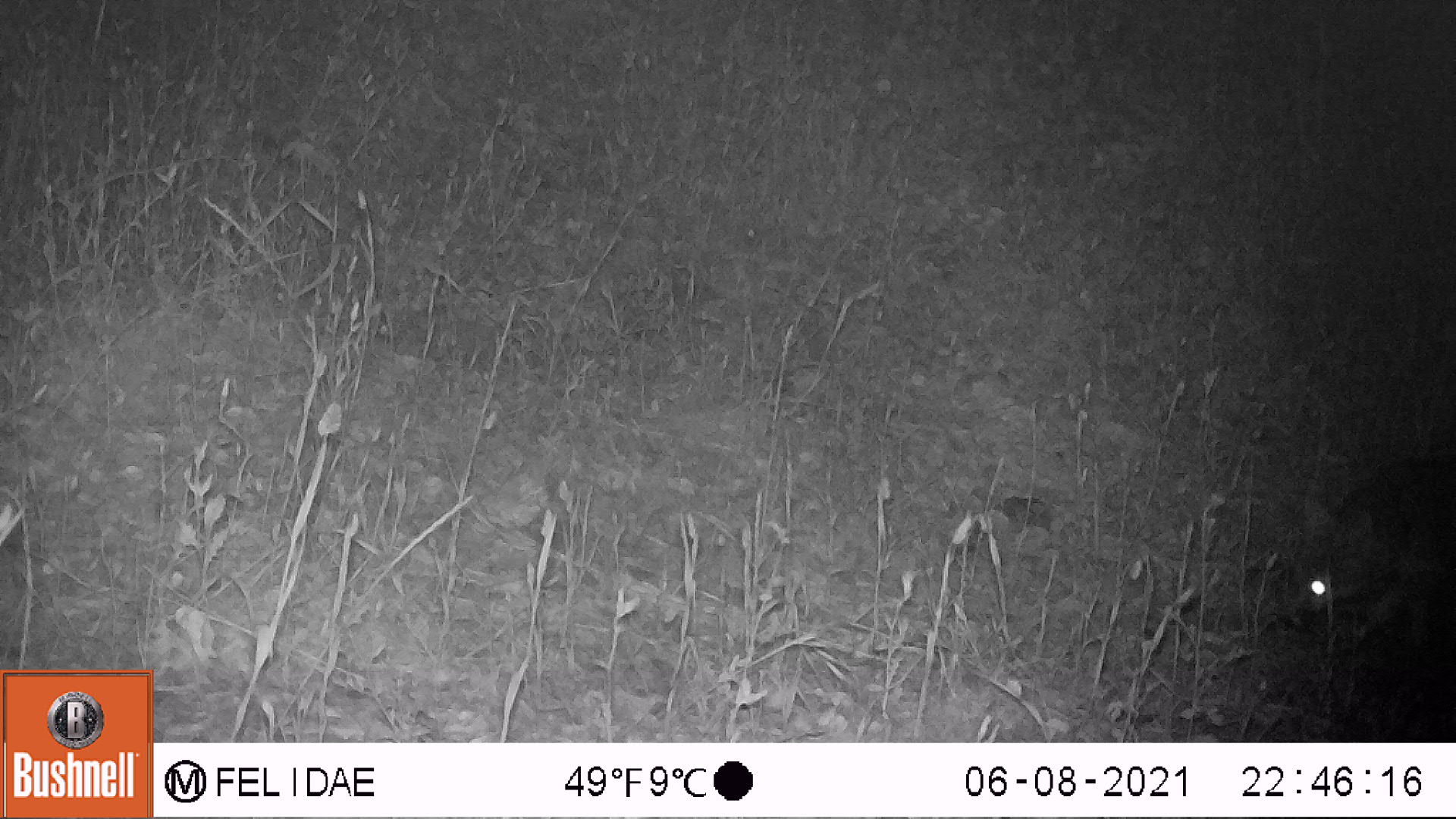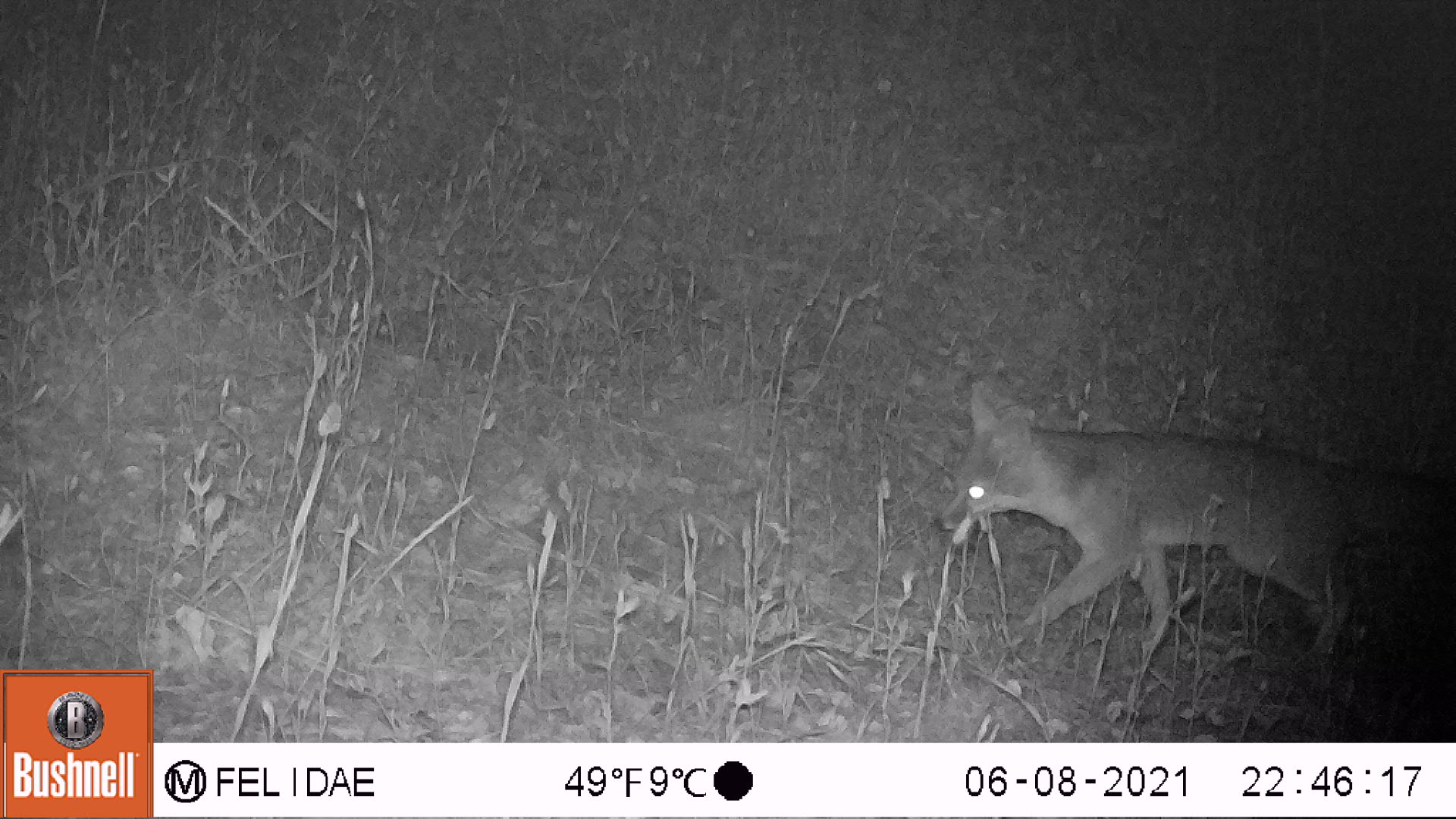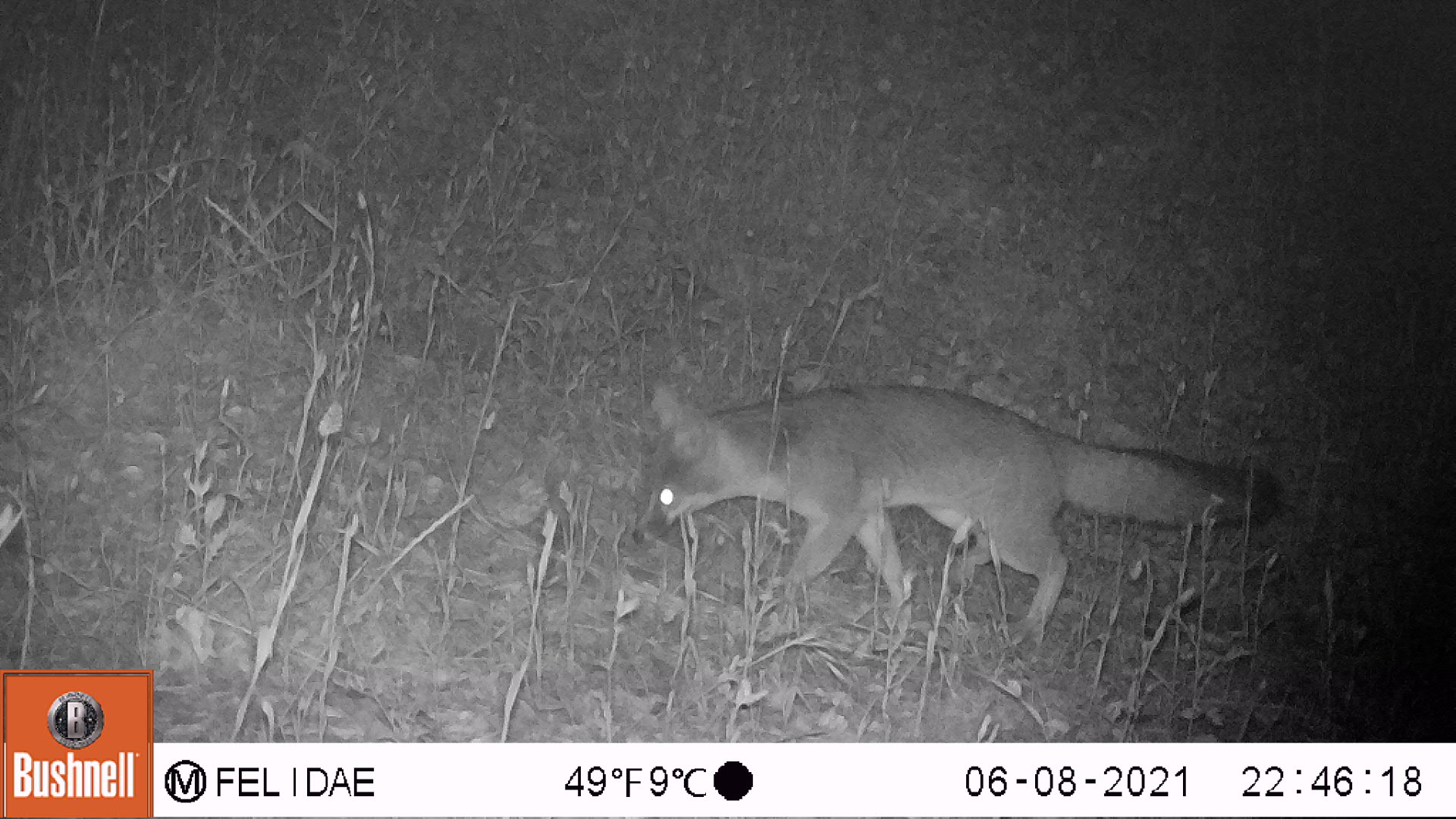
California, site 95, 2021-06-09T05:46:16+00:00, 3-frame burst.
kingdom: Animalia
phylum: Chordata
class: Mammalia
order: Carnivora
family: Canidae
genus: Urocyon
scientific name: Urocyon cinereoargenteus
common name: gray fox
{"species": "gray fox (Urocyon cinereoargenteus)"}